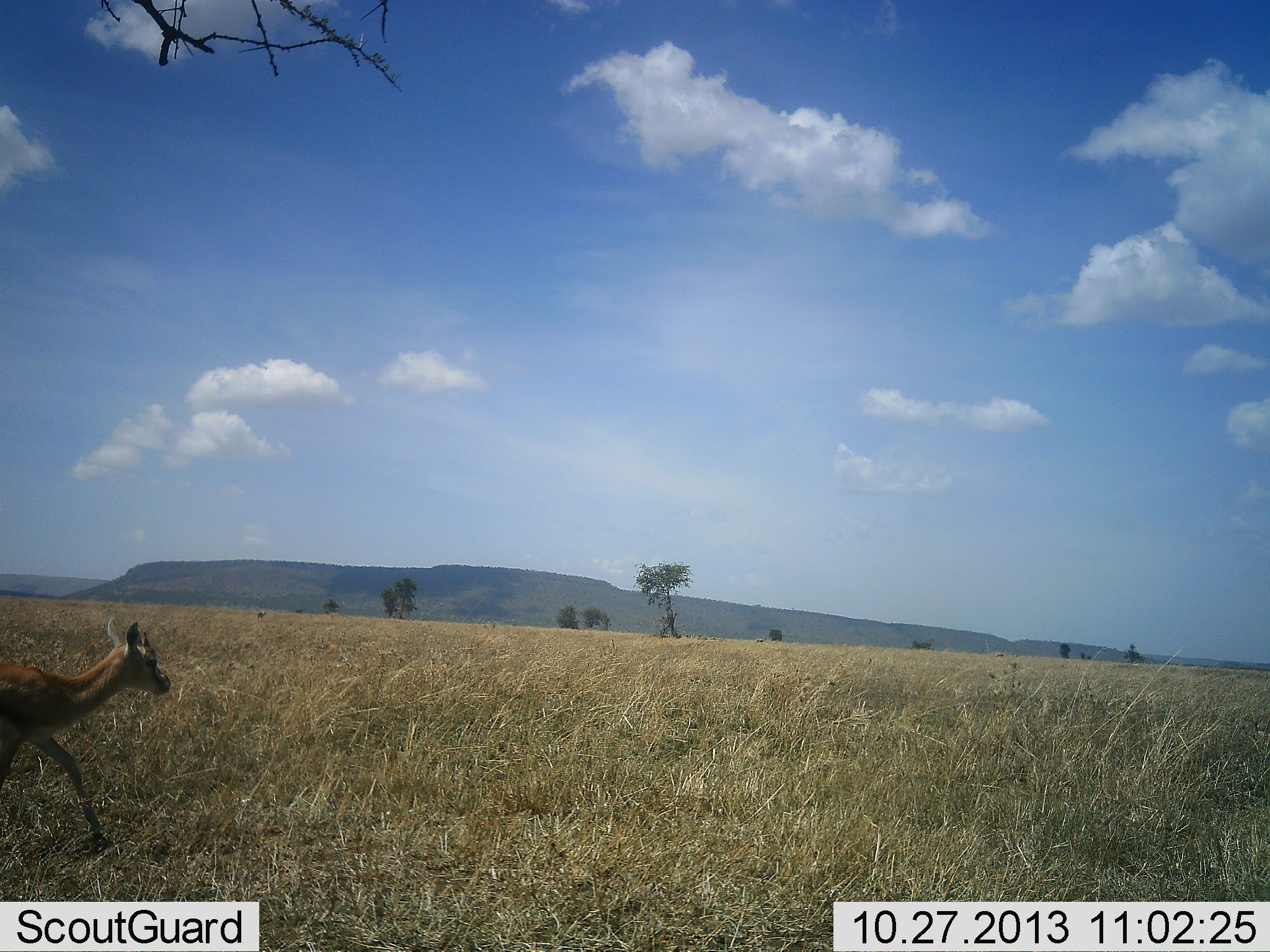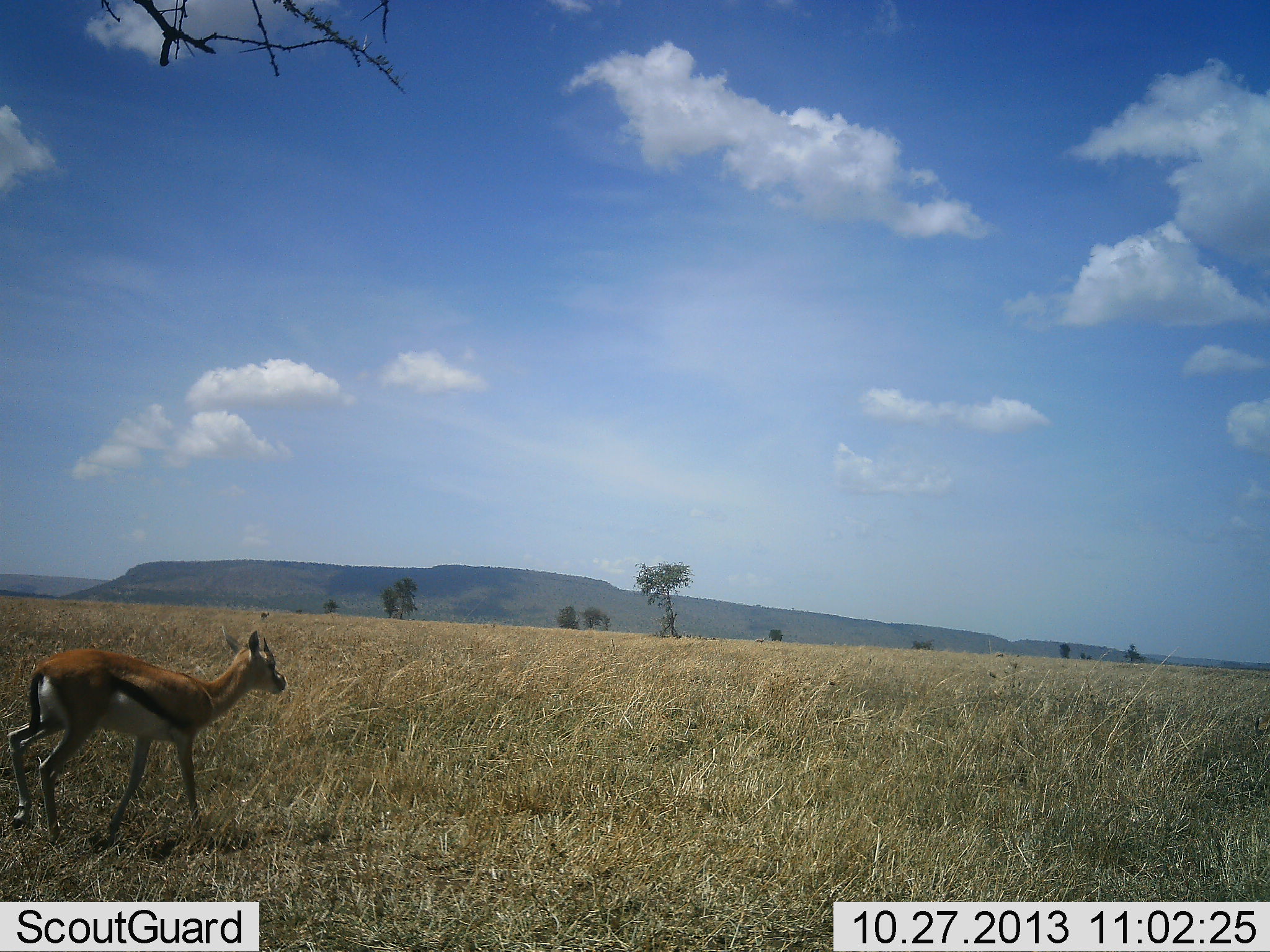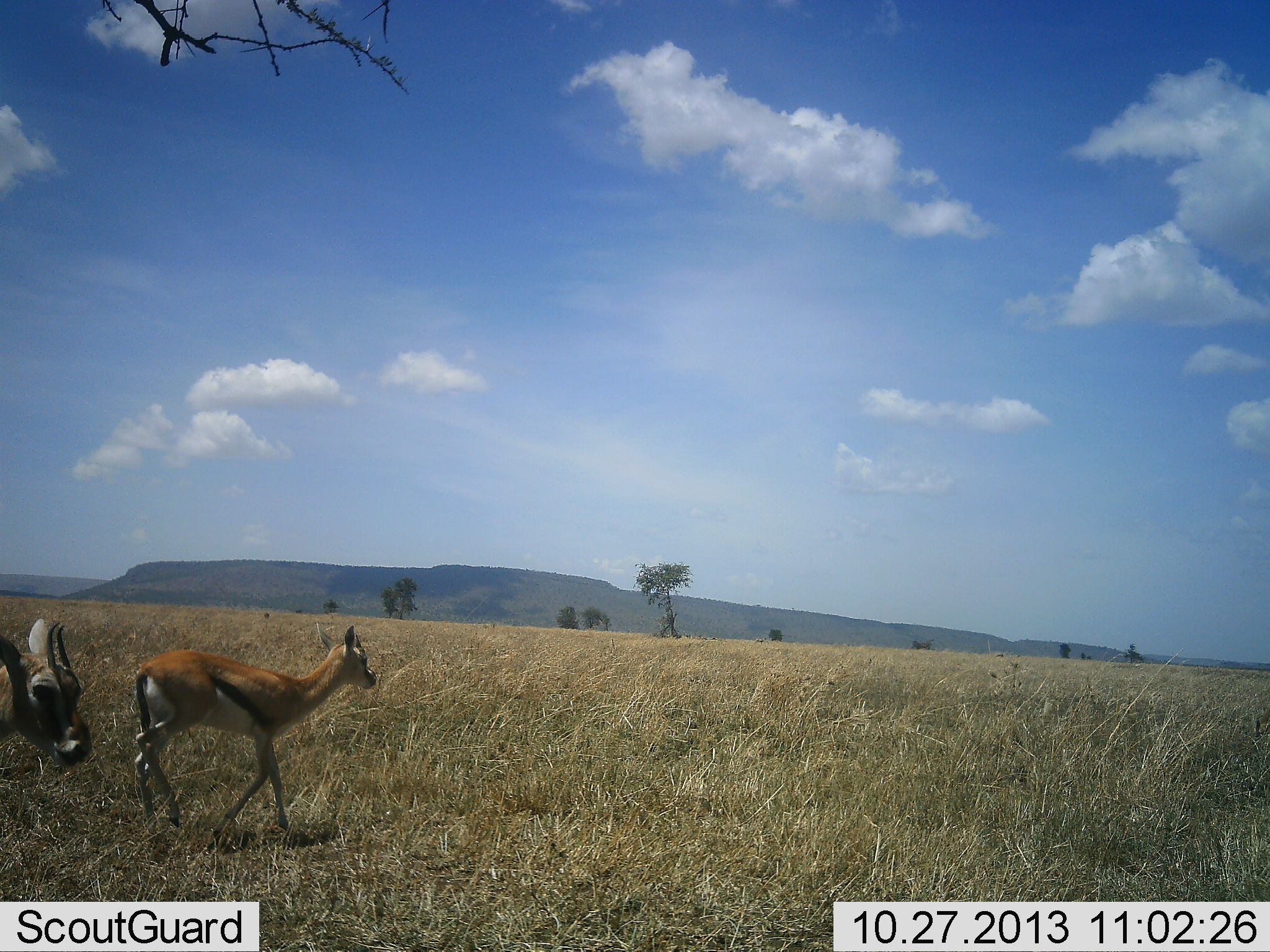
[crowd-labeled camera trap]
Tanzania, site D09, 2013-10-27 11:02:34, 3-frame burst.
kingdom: Animalia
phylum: Chordata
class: Mammalia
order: Artiodactyla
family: Bovidae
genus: Eudorcas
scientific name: Eudorcas thomsonii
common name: thomson's gazelle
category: gazellethomsons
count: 2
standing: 21%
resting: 0%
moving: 89%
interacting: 0%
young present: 5%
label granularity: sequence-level